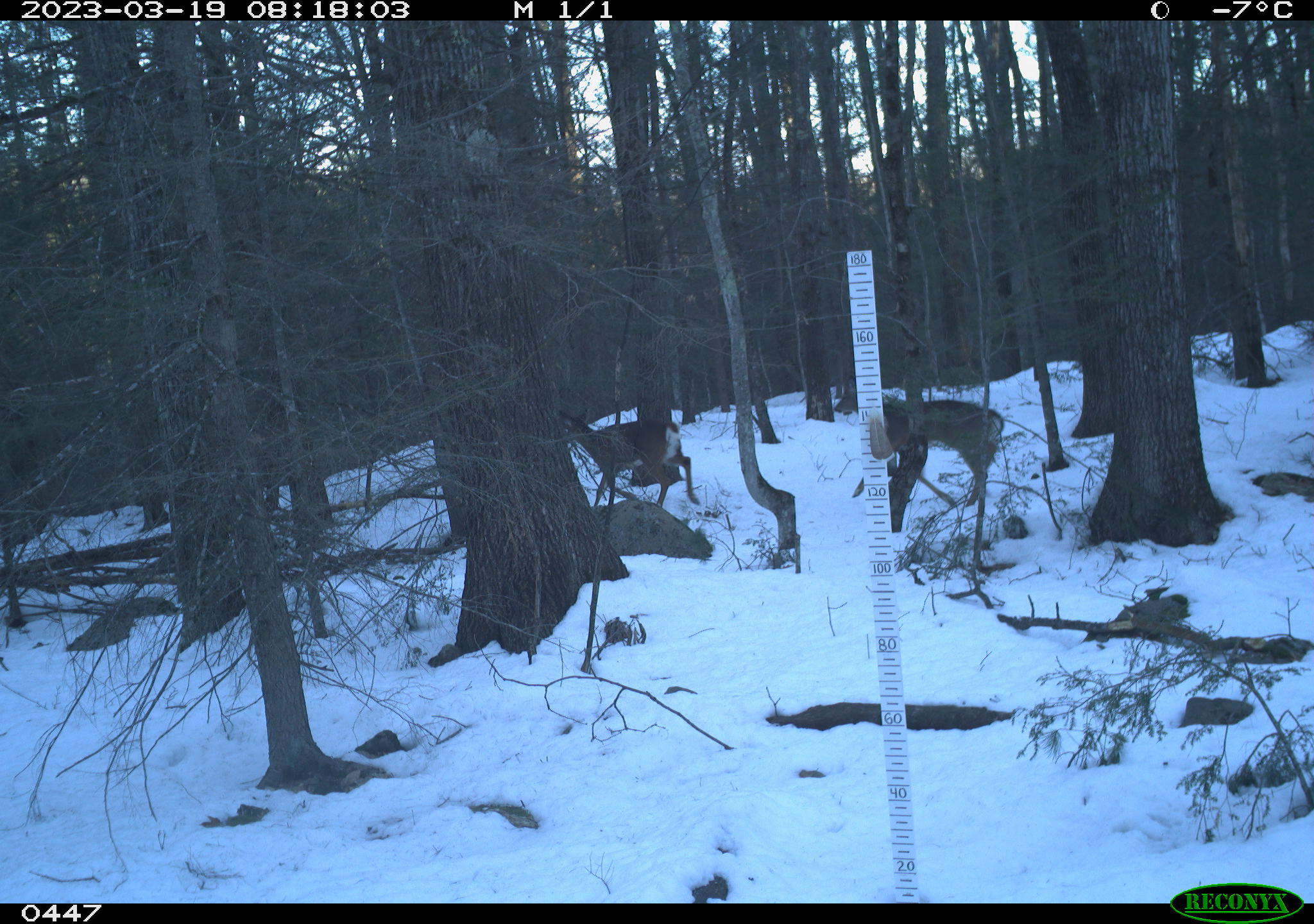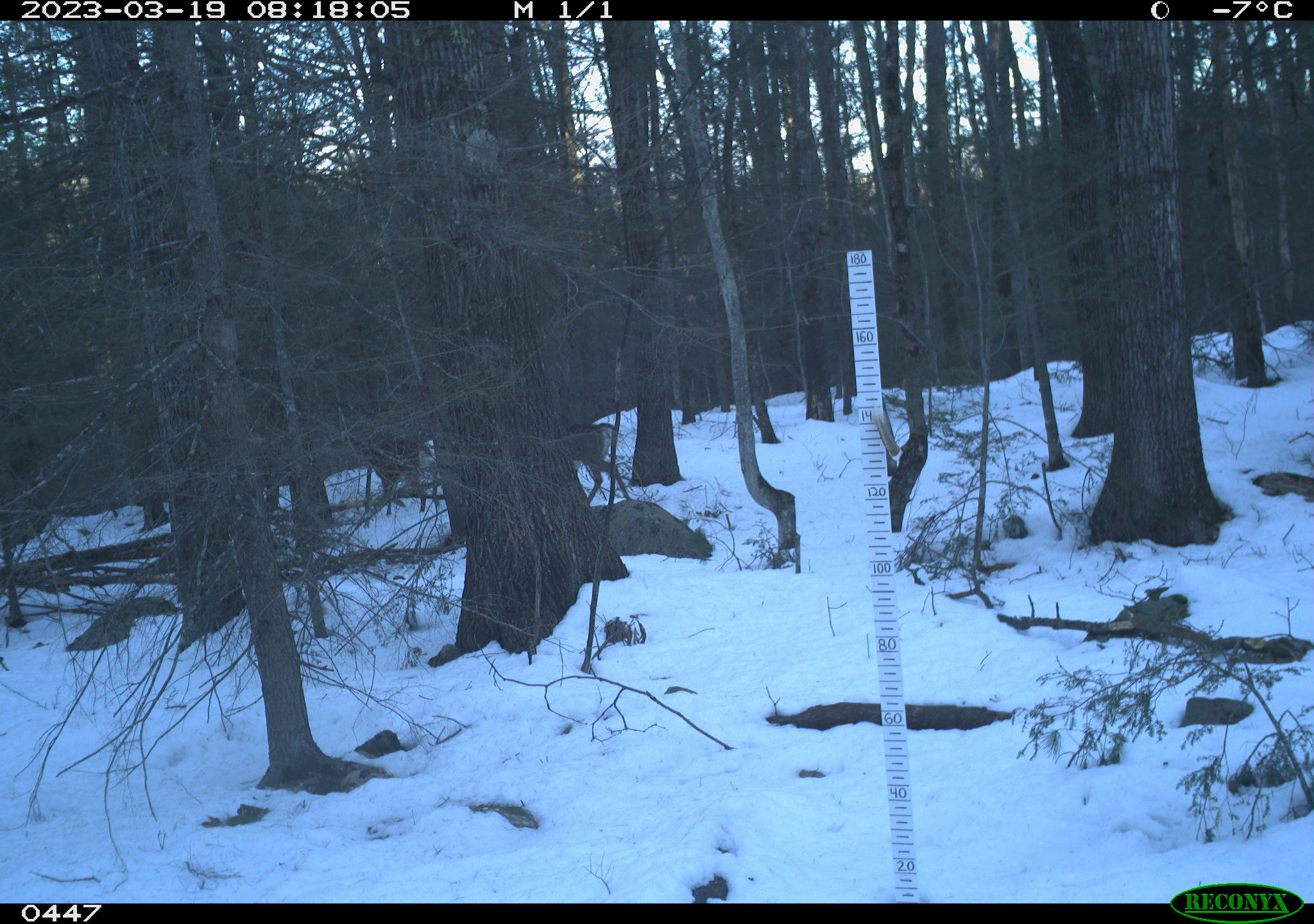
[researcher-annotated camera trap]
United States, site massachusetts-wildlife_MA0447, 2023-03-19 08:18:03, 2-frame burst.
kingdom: Animalia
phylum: Chordata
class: Mammalia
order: Artiodactyla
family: Cervidae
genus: Odocoileus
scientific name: Odocoileus virginianus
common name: white-tailed deer